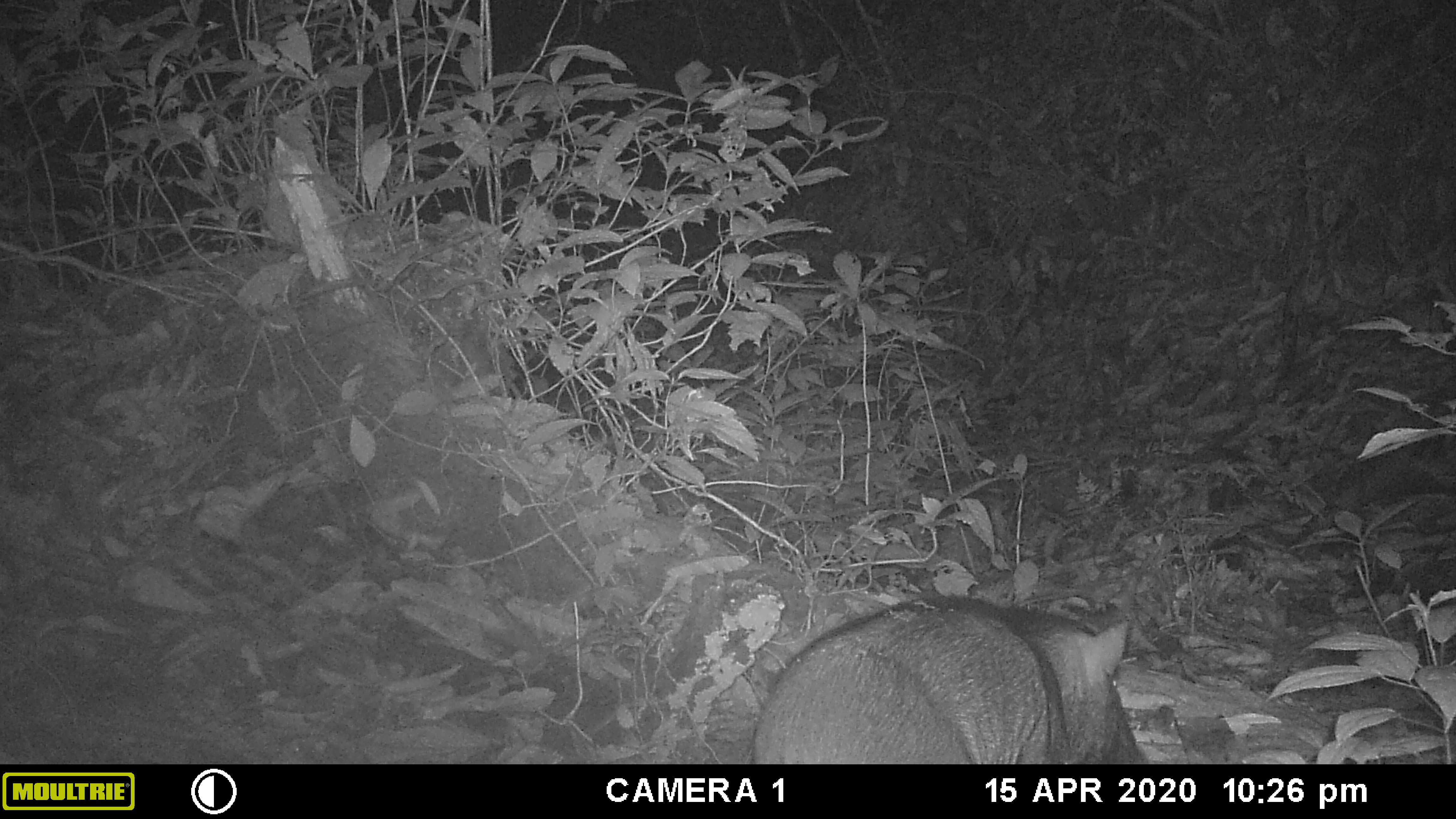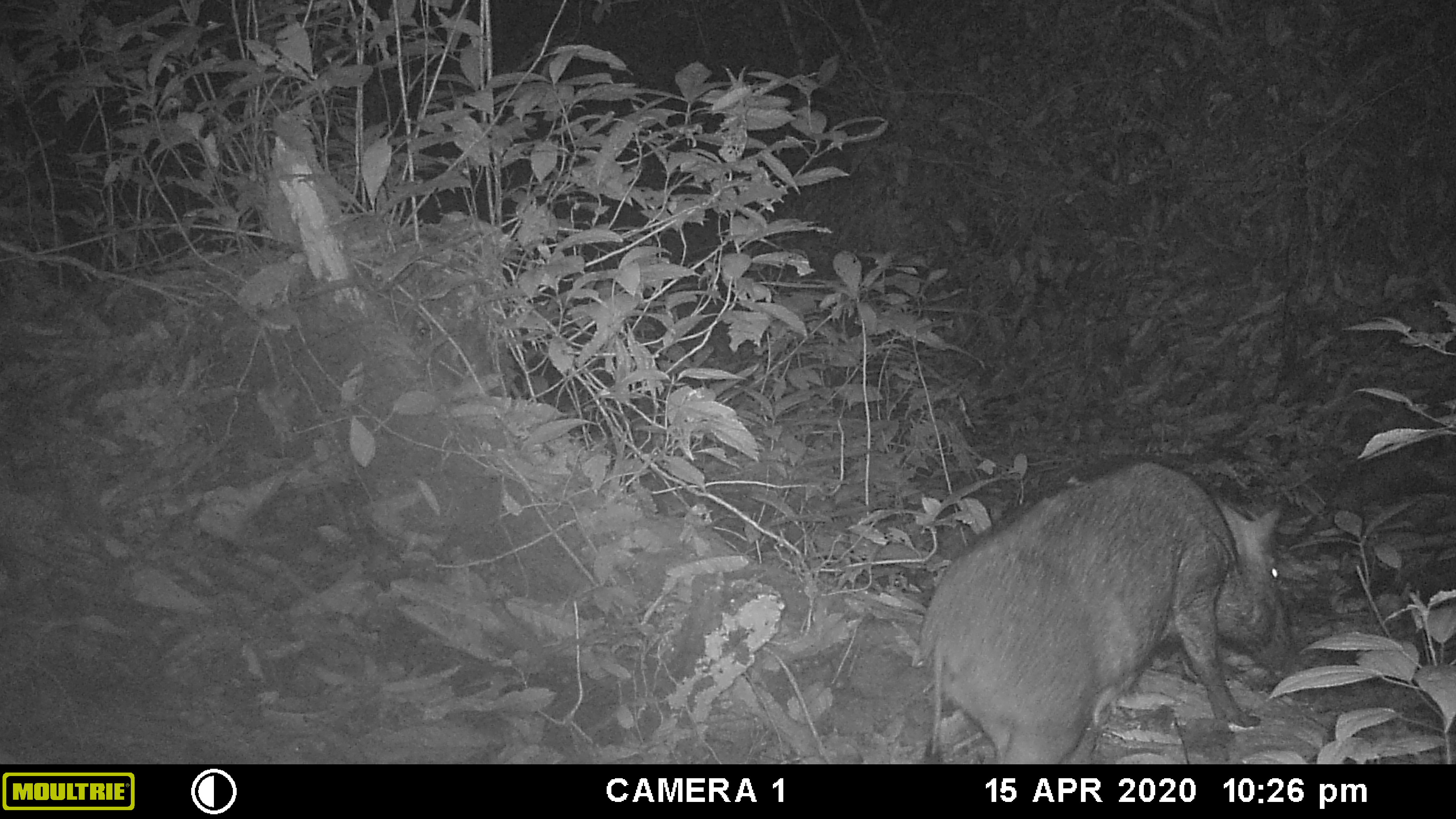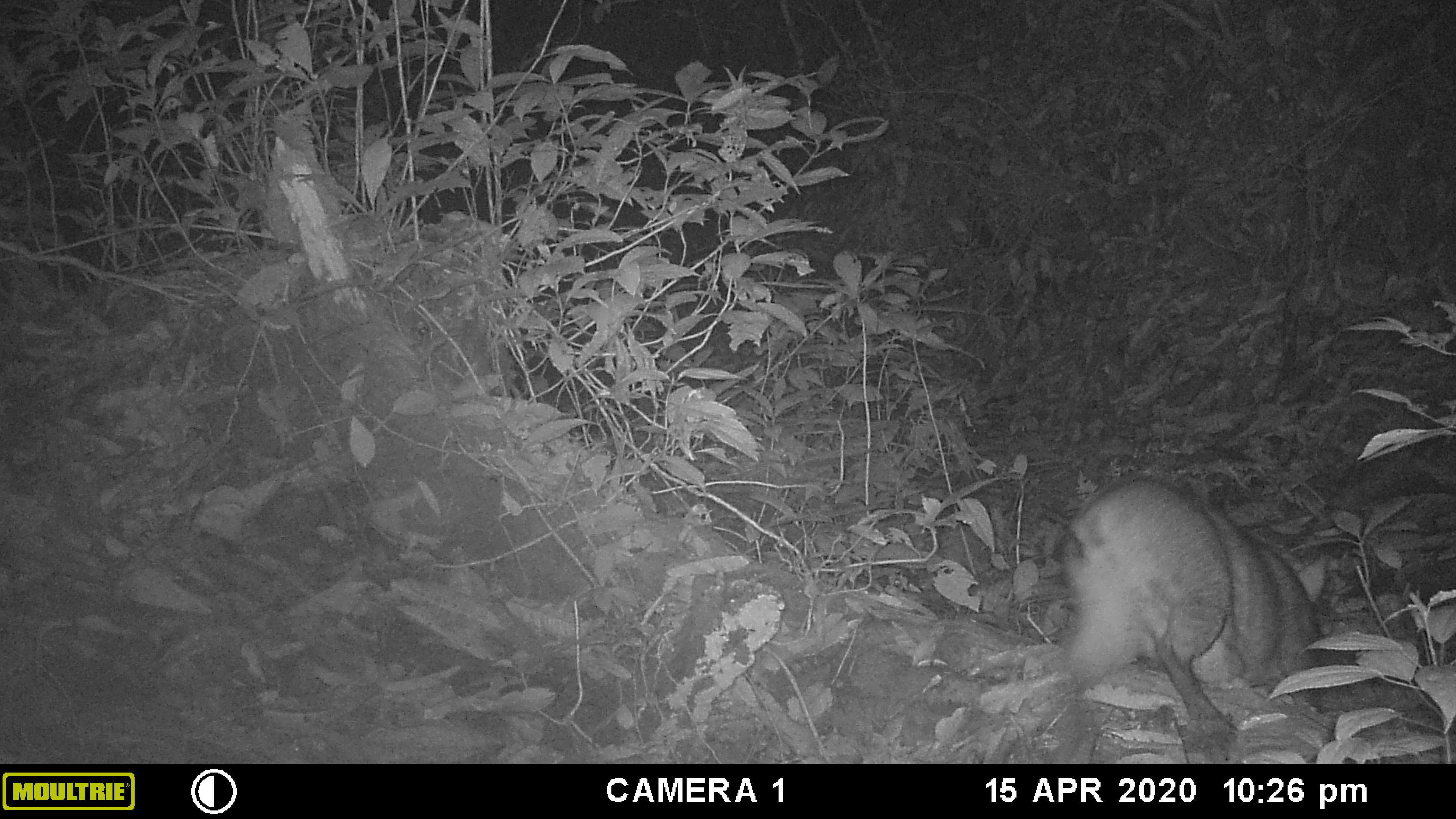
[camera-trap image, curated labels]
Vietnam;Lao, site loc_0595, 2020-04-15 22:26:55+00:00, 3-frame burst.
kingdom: Animalia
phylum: Chordata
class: Mammalia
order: Artiodactyla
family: Suidae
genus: Sus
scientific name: Sus scrofa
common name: eurasian wild pig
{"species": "eurasian wild pig (Sus scrofa)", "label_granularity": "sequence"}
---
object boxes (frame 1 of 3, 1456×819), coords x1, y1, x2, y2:
eurasian wild pig: 751, 592, 1149, 765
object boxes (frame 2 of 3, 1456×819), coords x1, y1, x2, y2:
eurasian wild pig: 917, 460, 1295, 764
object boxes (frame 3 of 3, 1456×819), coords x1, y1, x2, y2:
eurasian wild pig: 1058, 480, 1335, 764